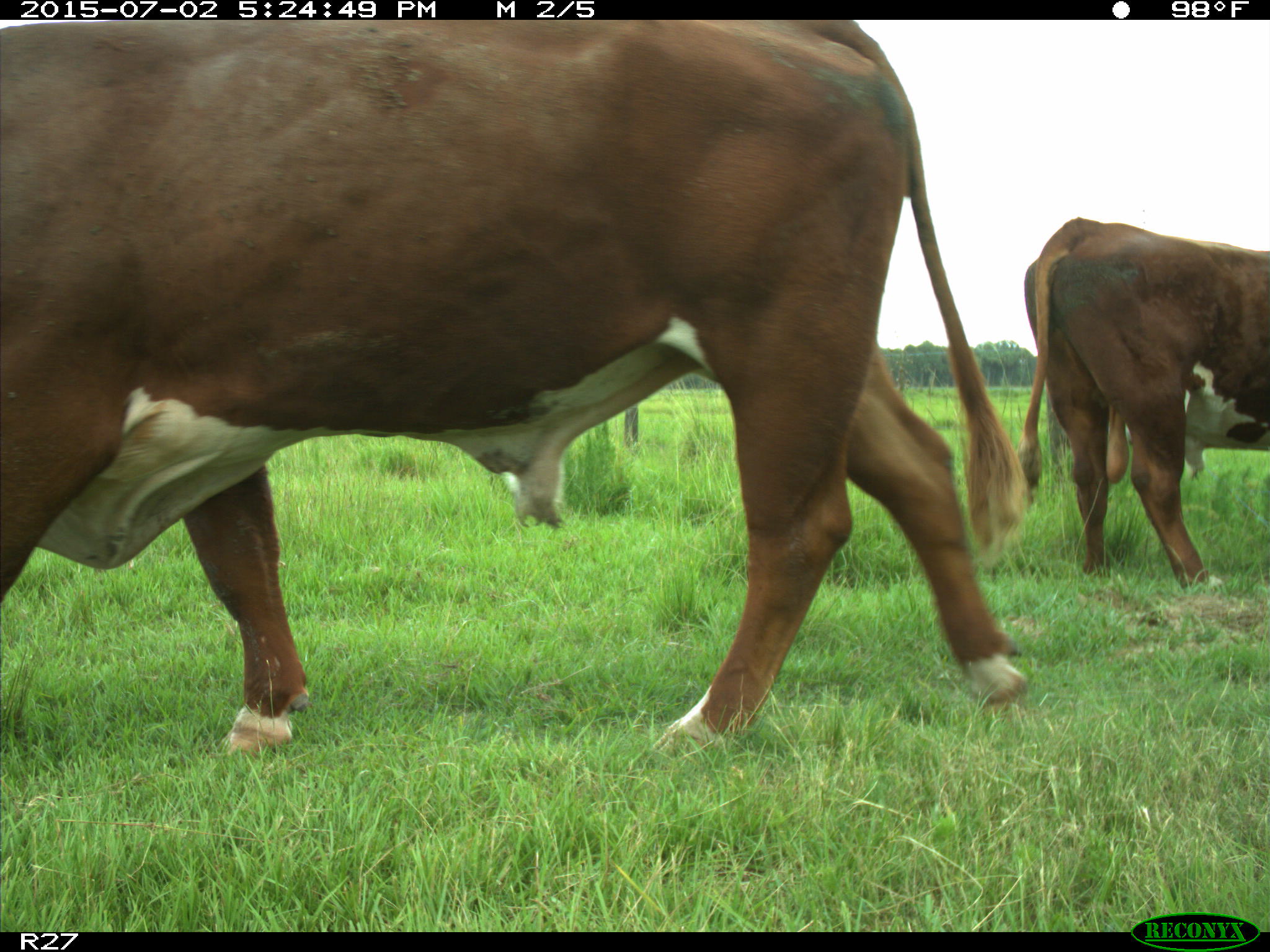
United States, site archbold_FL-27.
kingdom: Animalia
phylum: Chordata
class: Mammalia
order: Artiodactyla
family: Bovidae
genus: Bos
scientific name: Bos taurus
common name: domestic cow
Bos taurus (domestic cow).